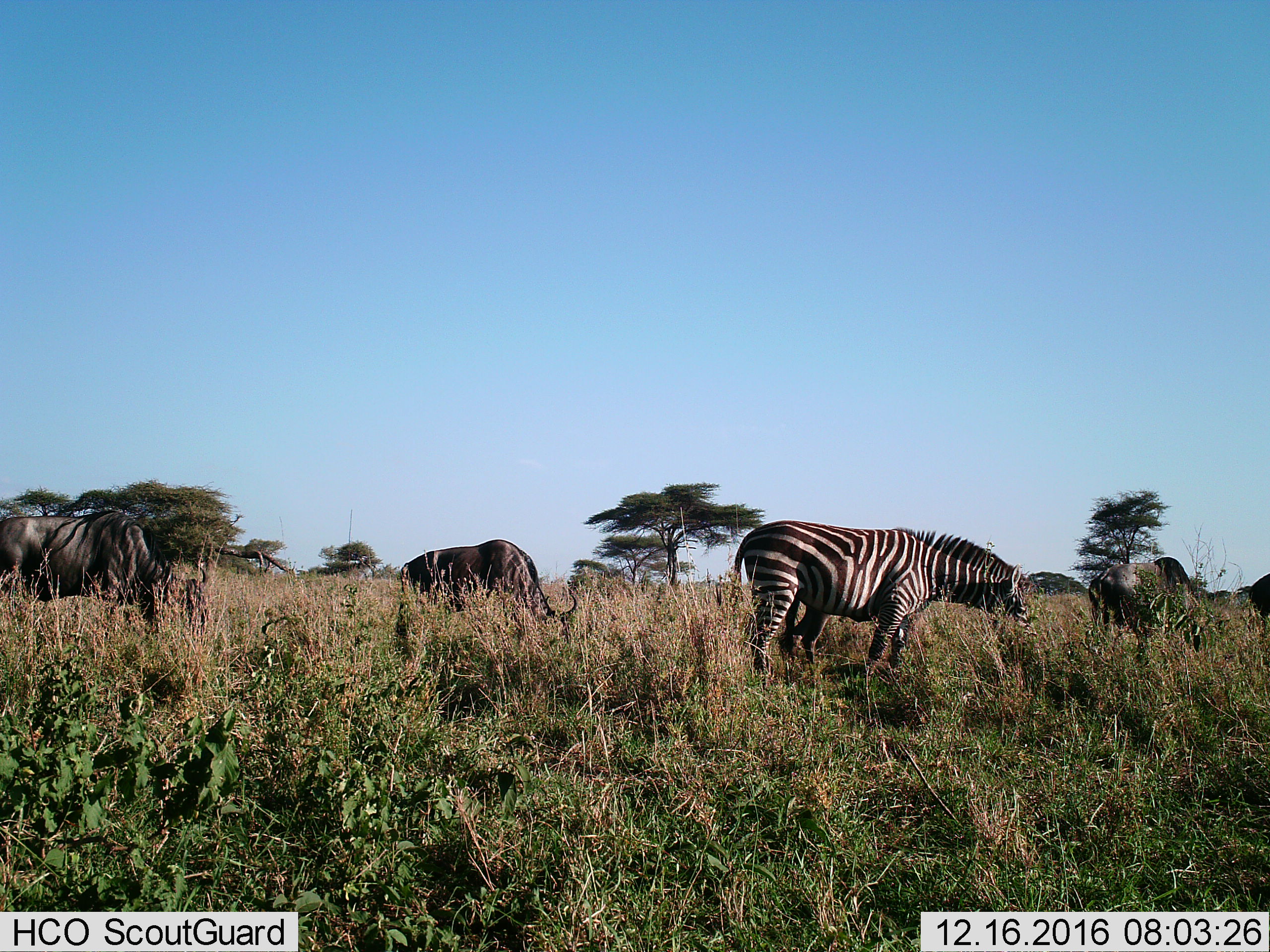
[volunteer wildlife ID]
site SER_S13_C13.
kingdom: Animalia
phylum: Chordata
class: Mammalia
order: Artiodactyla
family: Bovidae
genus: Connochaetes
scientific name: Connochaetes taurinus taurinus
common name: blue wildebeest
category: wildebeestblue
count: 4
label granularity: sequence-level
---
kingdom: Animalia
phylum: Chordata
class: Mammalia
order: Perissodactyla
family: Equidae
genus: Equus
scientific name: Equus quagga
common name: plains zebra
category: zebraplains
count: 1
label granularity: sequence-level